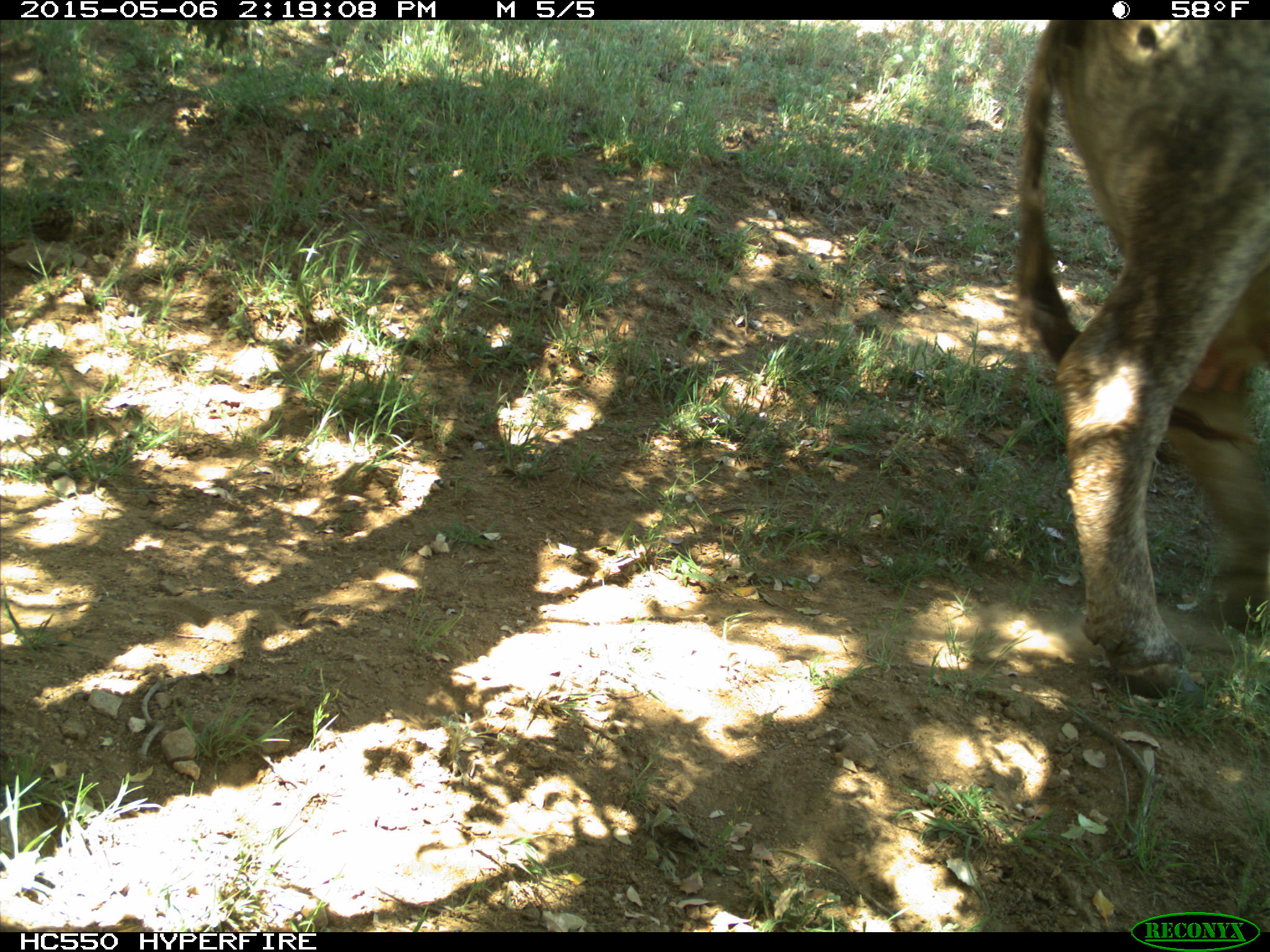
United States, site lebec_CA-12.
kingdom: Animalia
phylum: Chordata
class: Mammalia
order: Artiodactyla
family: Bovidae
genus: Bos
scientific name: Bos taurus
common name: domestic cow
Bos taurus (domestic cow).